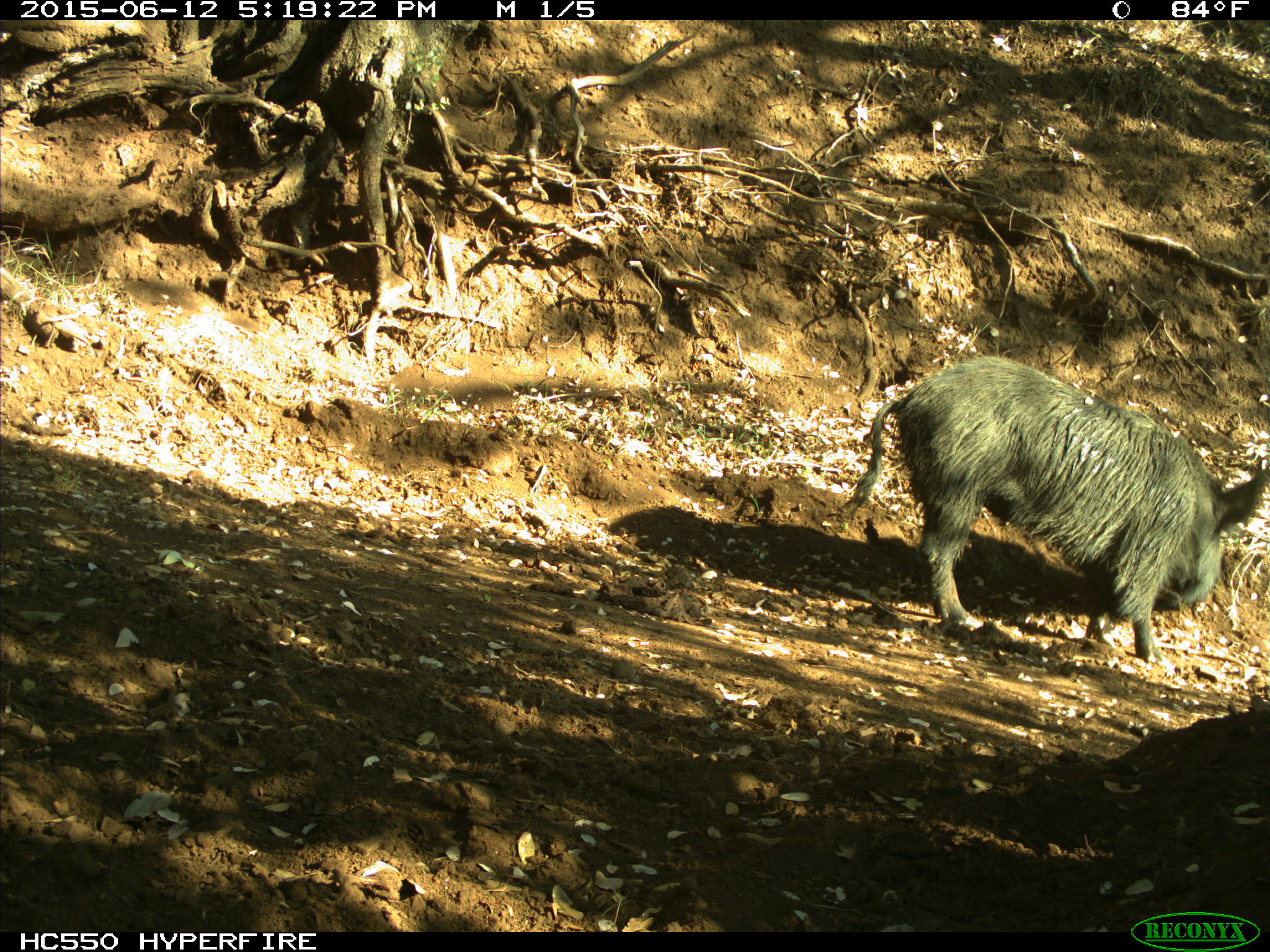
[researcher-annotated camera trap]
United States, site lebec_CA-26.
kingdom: Animalia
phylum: Chordata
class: Mammalia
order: Artiodactyla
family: Suidae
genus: Sus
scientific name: Sus scrofa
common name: wild boar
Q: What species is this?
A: Sus scrofa (wild boar).